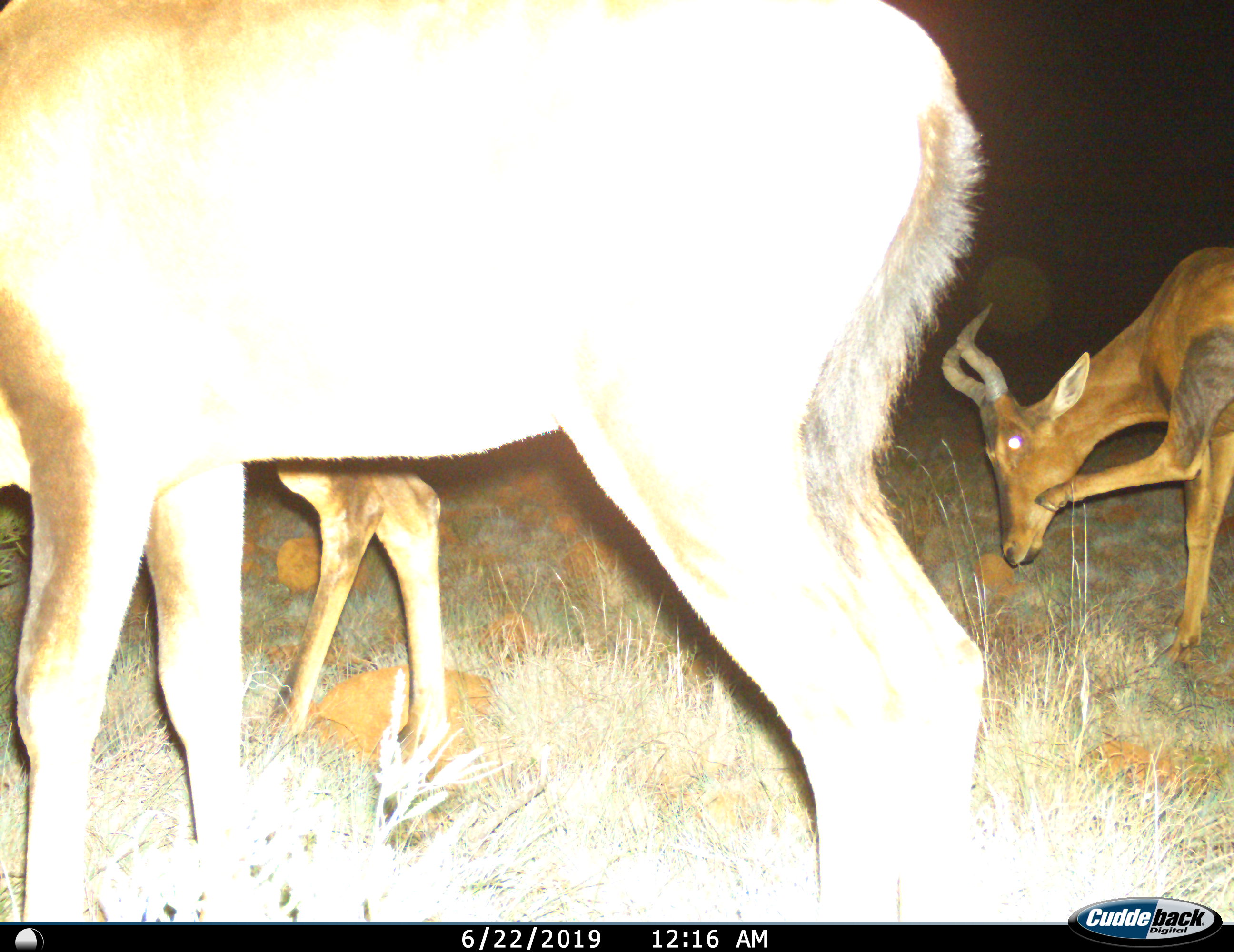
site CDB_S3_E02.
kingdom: Animalia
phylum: Chordata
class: Mammalia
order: Artiodactyla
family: Bovidae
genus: Alcelaphus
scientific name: Alcelaphus buselaphus caama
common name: red hartebeest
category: hartebeestred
Hartebeestred (red hartebeest) (Alcelaphus buselaphus caama), count 3. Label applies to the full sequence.